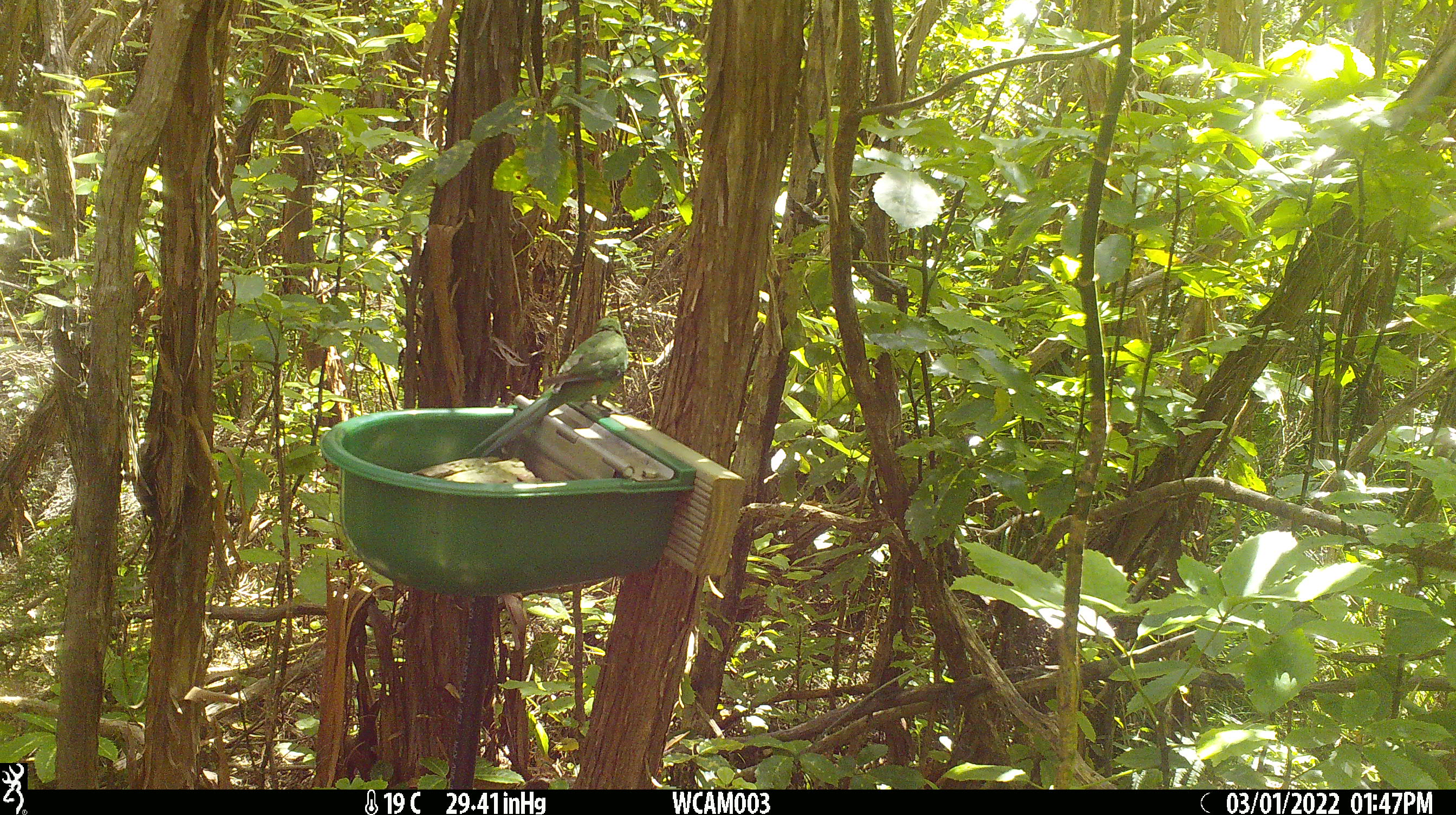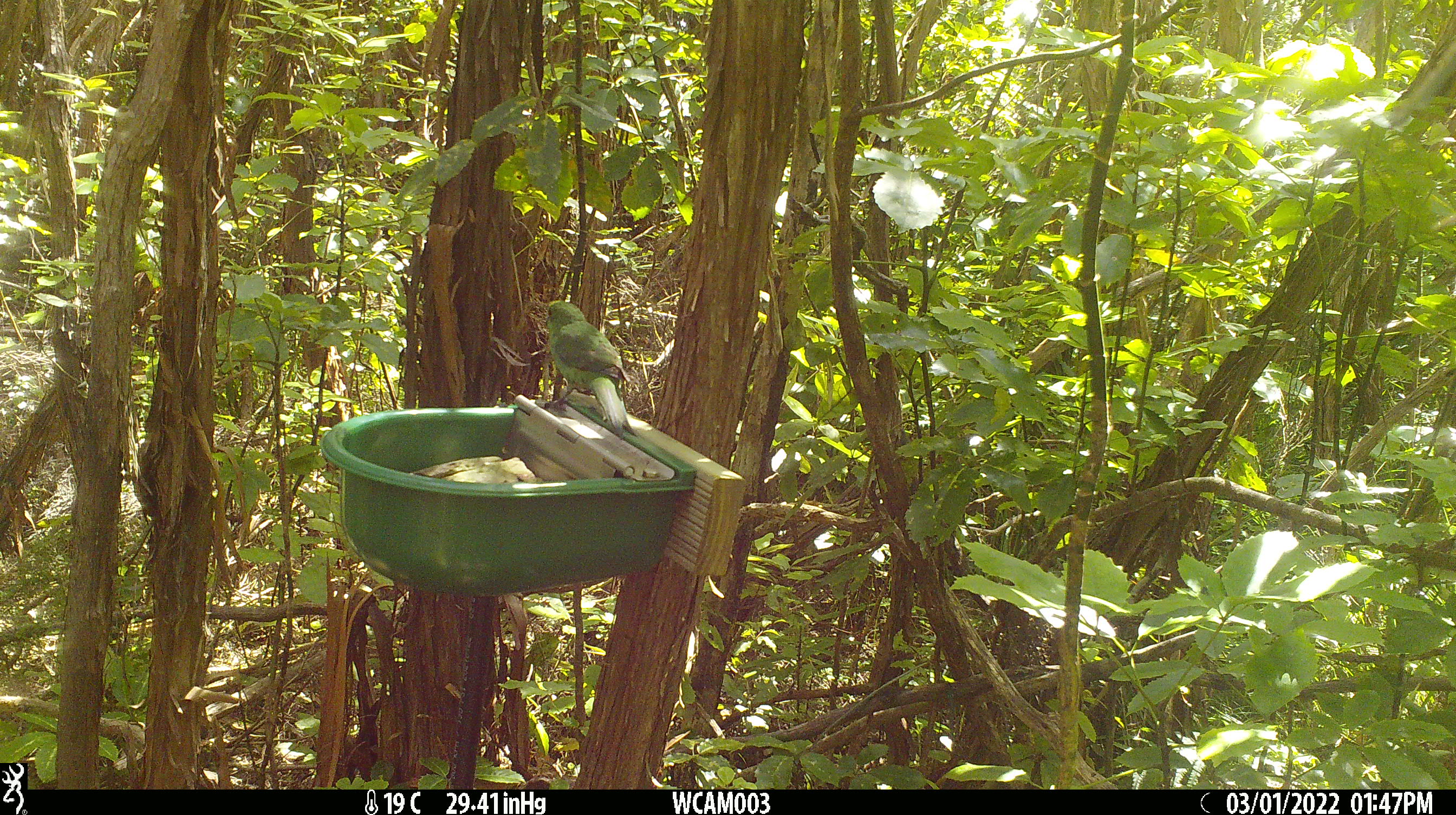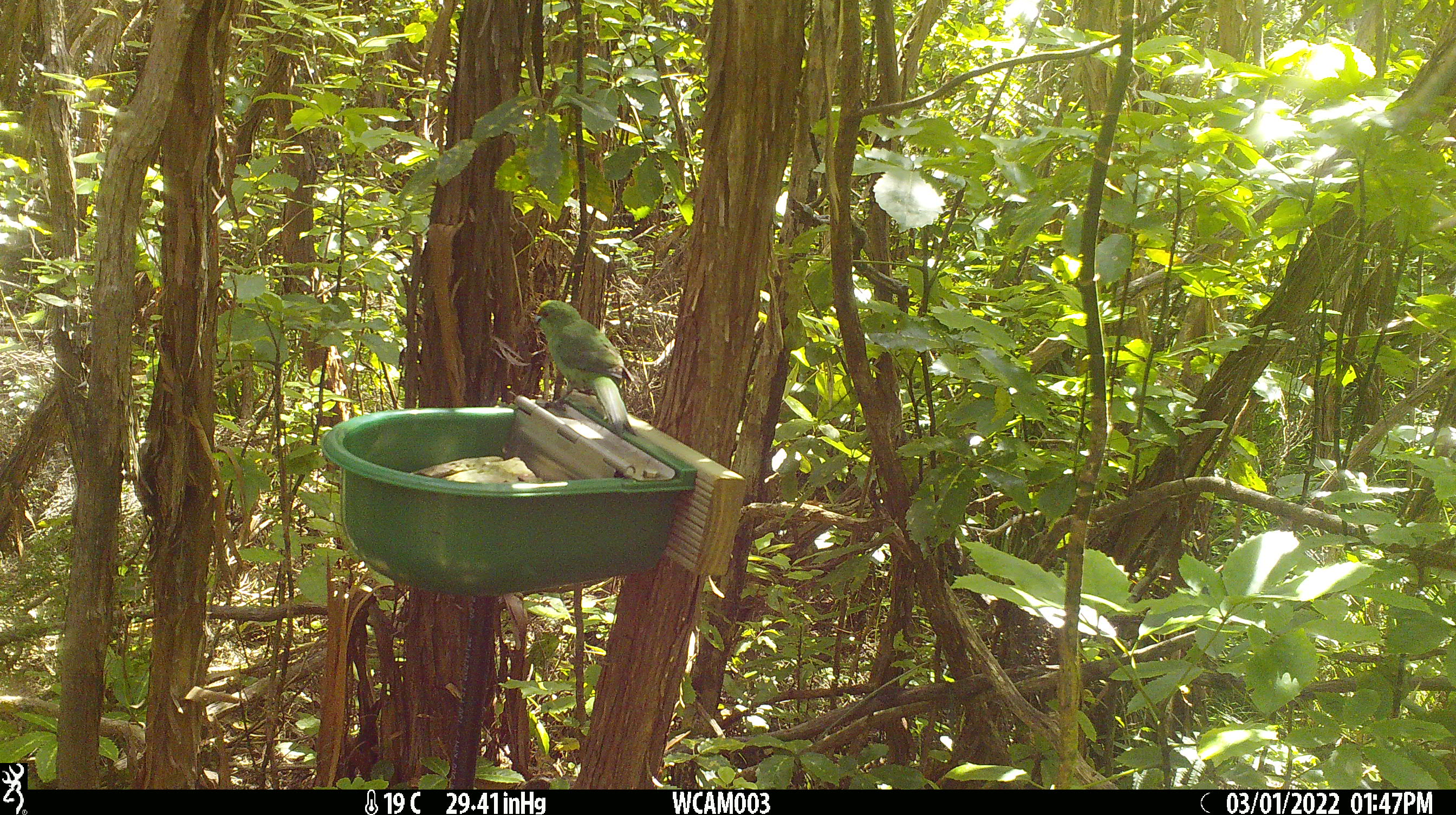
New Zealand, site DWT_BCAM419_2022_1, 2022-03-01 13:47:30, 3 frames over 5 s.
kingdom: Animalia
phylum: Chordata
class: Aves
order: Psittaciformes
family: Psittaculidae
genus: Cyanoramphus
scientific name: Cyanoramphus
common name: parakeet